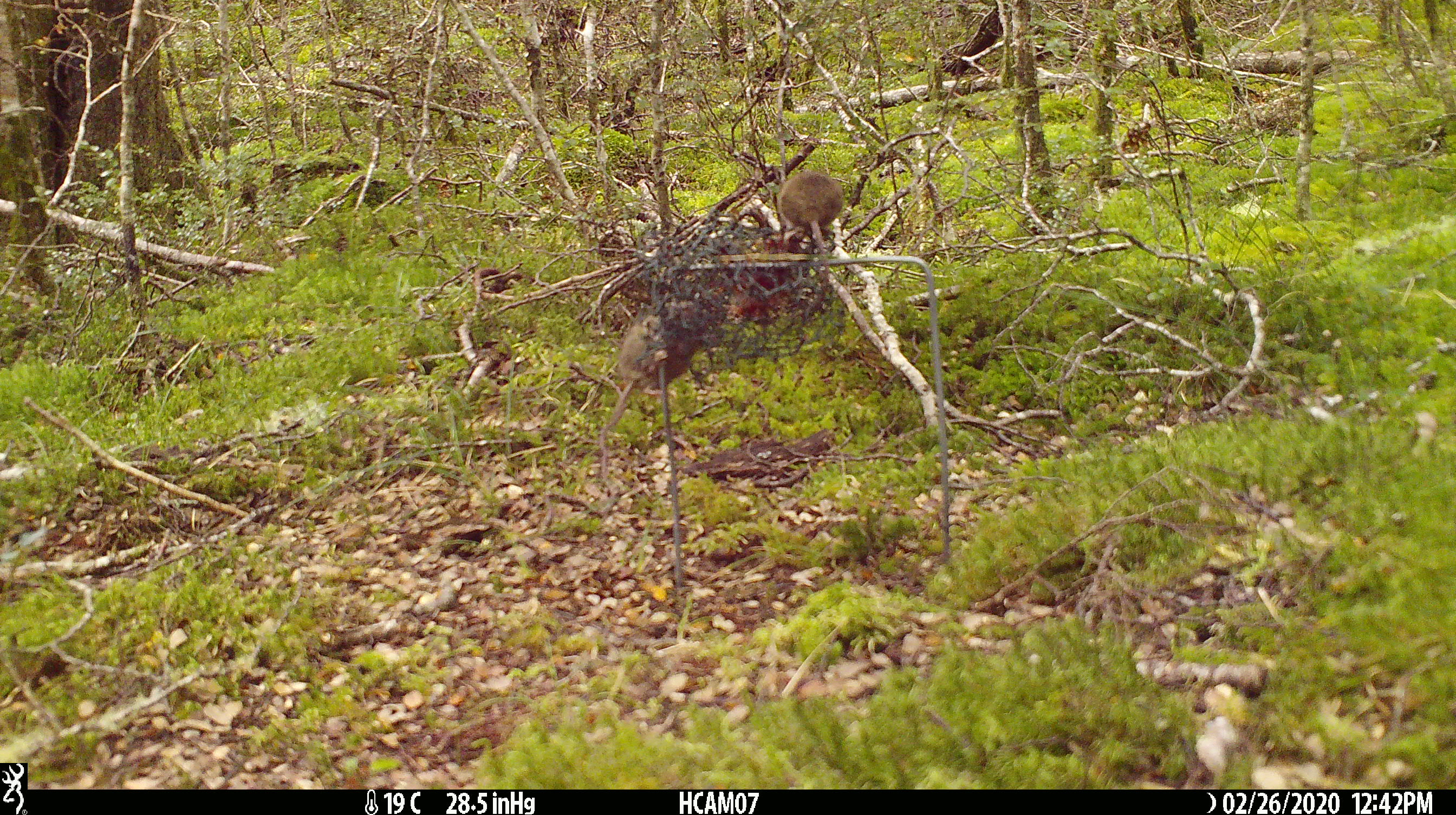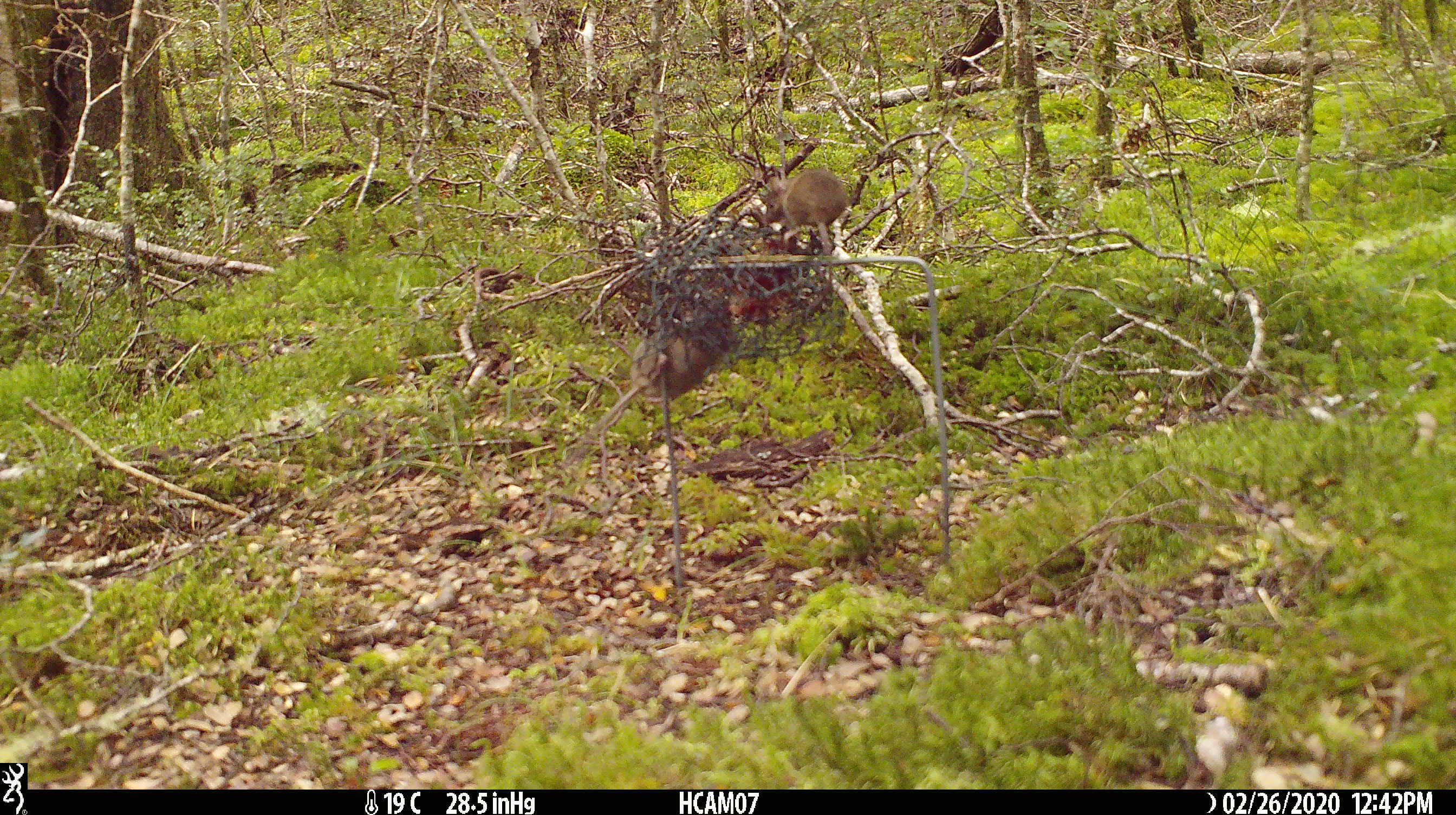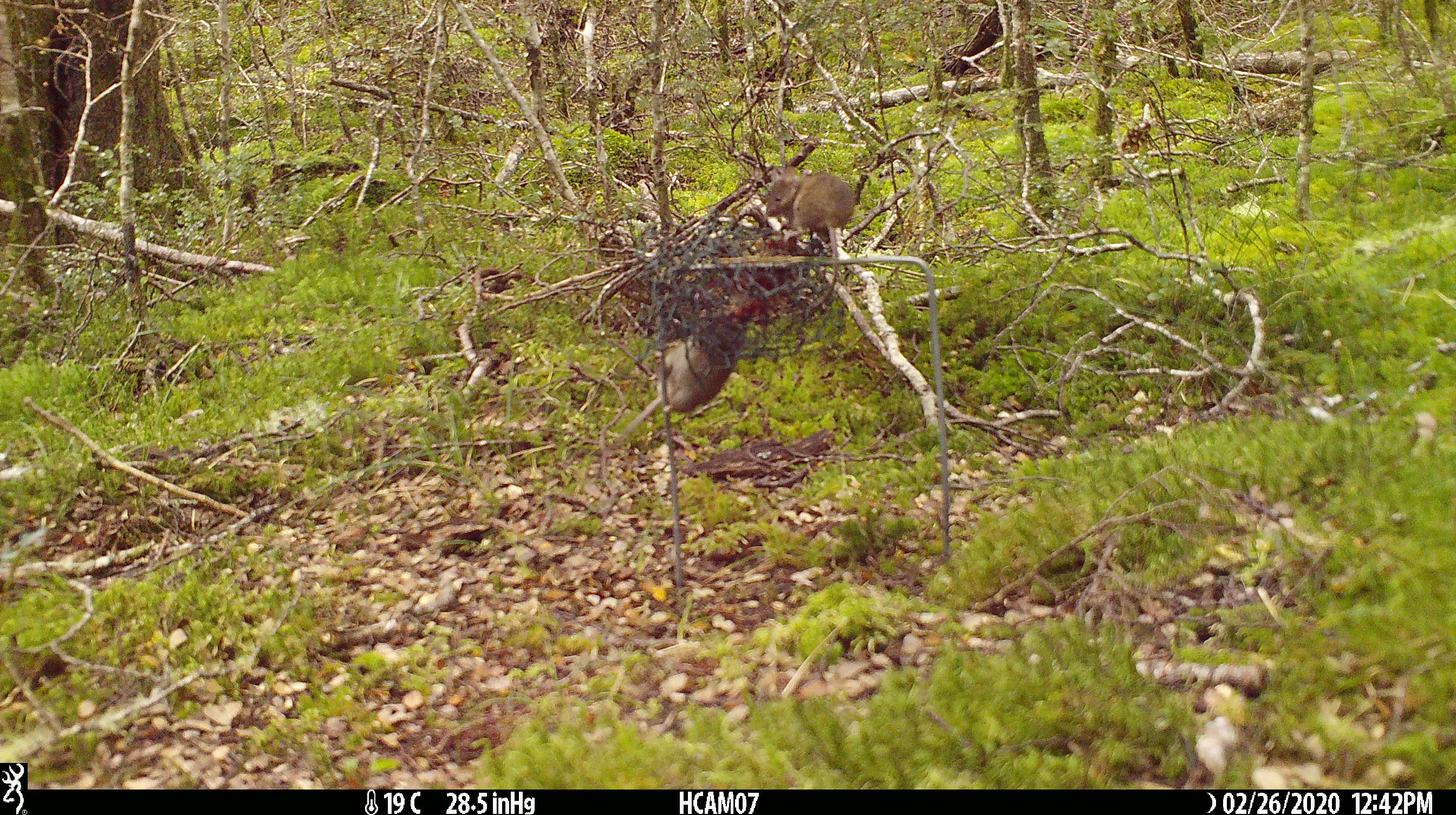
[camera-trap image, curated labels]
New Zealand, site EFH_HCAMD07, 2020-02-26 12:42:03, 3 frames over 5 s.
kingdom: Animalia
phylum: Chordata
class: Mammalia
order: Rodentia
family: Muridae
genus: Mus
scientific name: Mus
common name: mouse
Mouse (Mus).